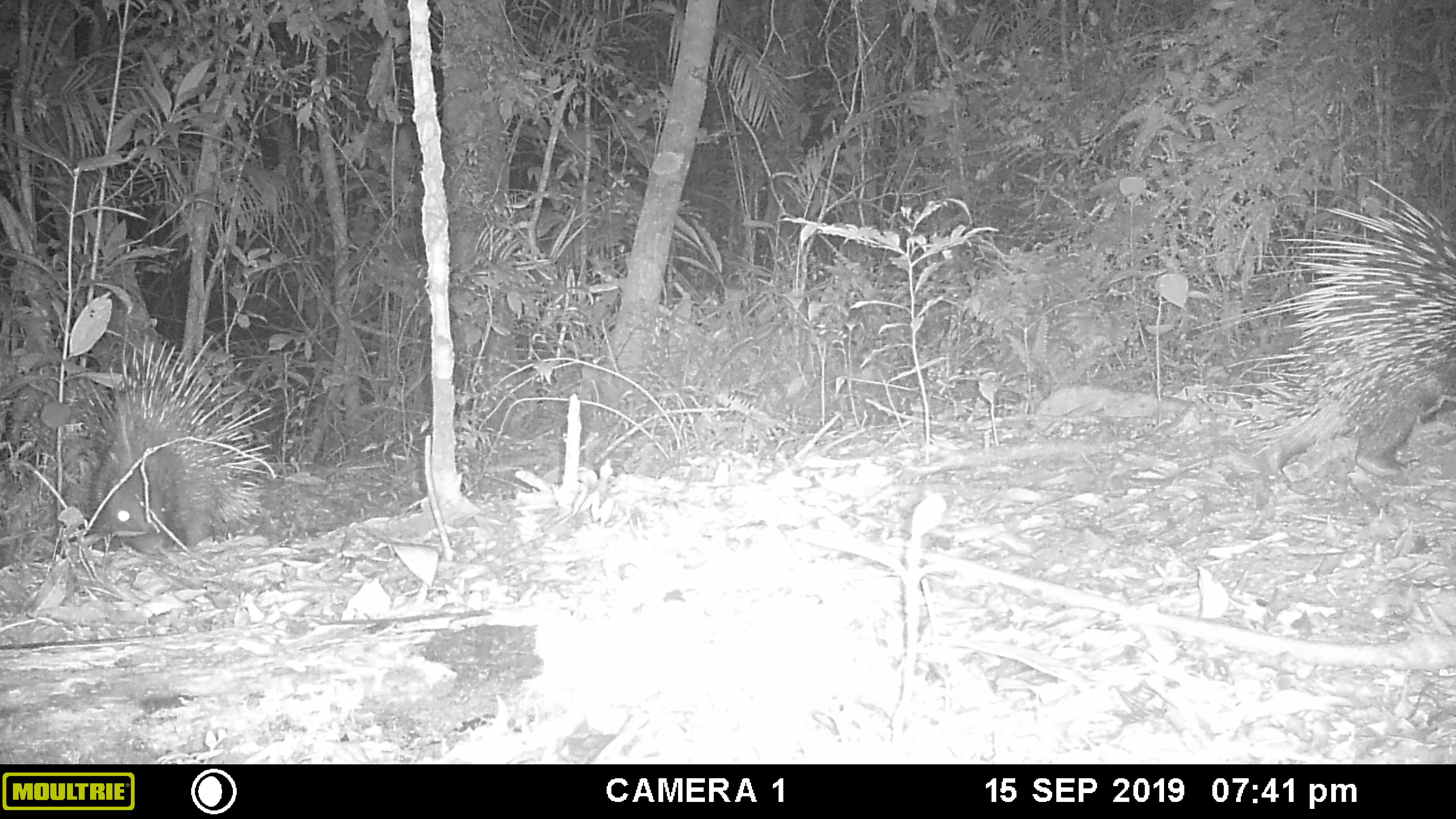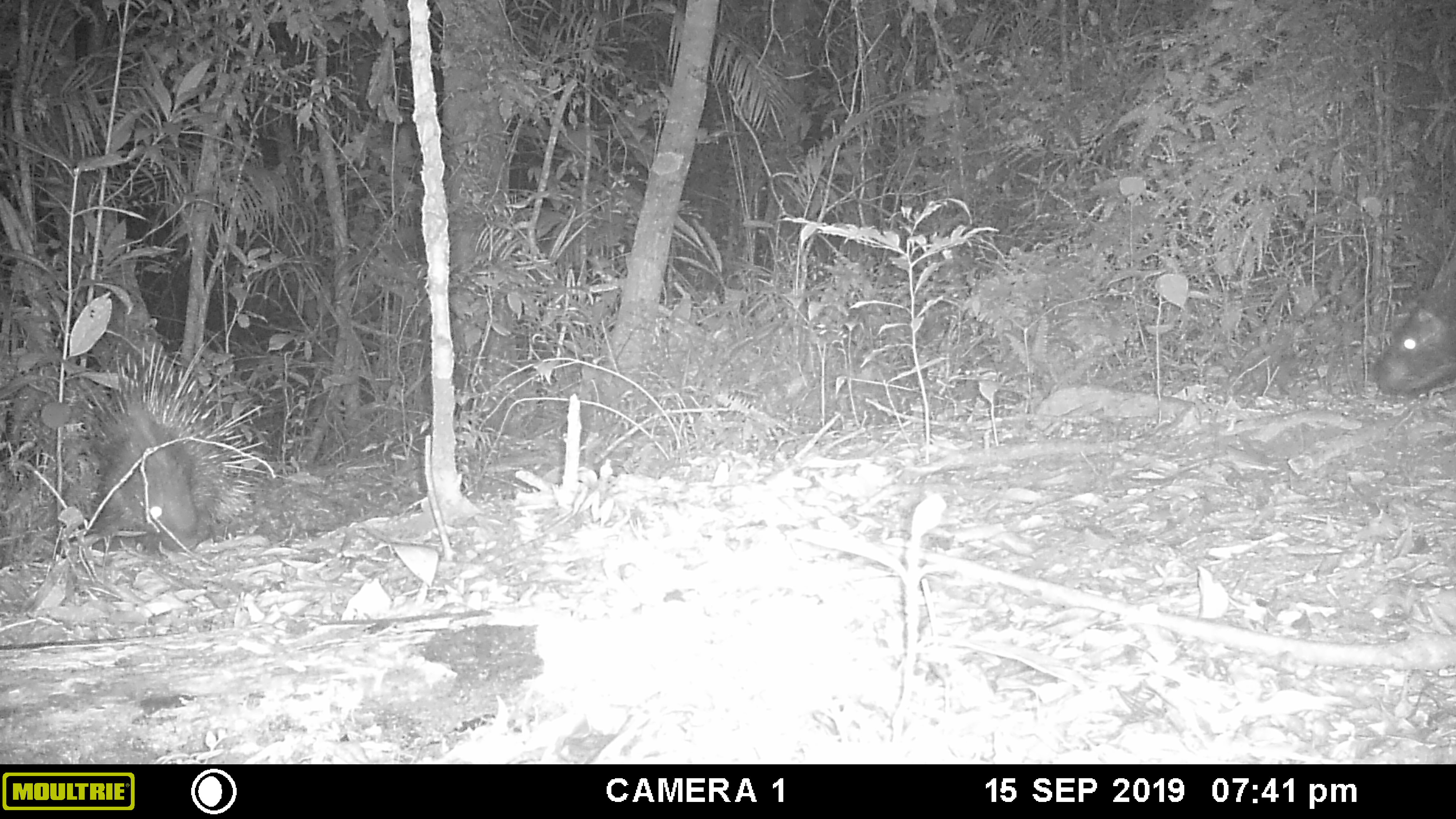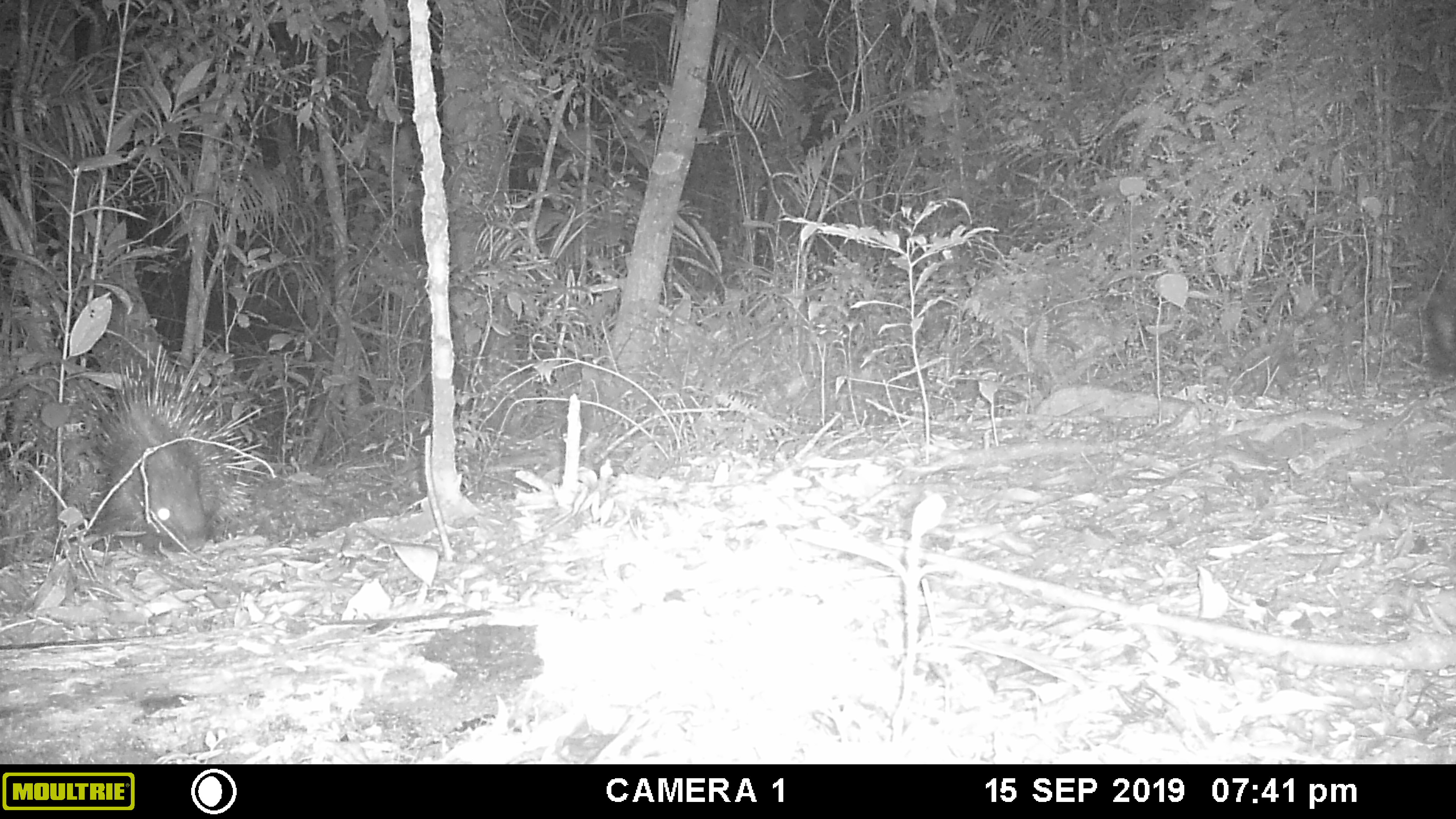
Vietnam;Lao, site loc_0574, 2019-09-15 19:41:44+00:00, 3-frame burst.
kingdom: Animalia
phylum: Chordata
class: Mammalia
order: Rodentia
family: Hystricidae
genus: Hystrix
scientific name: Hystrix brachyura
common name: malayan porcupine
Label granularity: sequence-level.